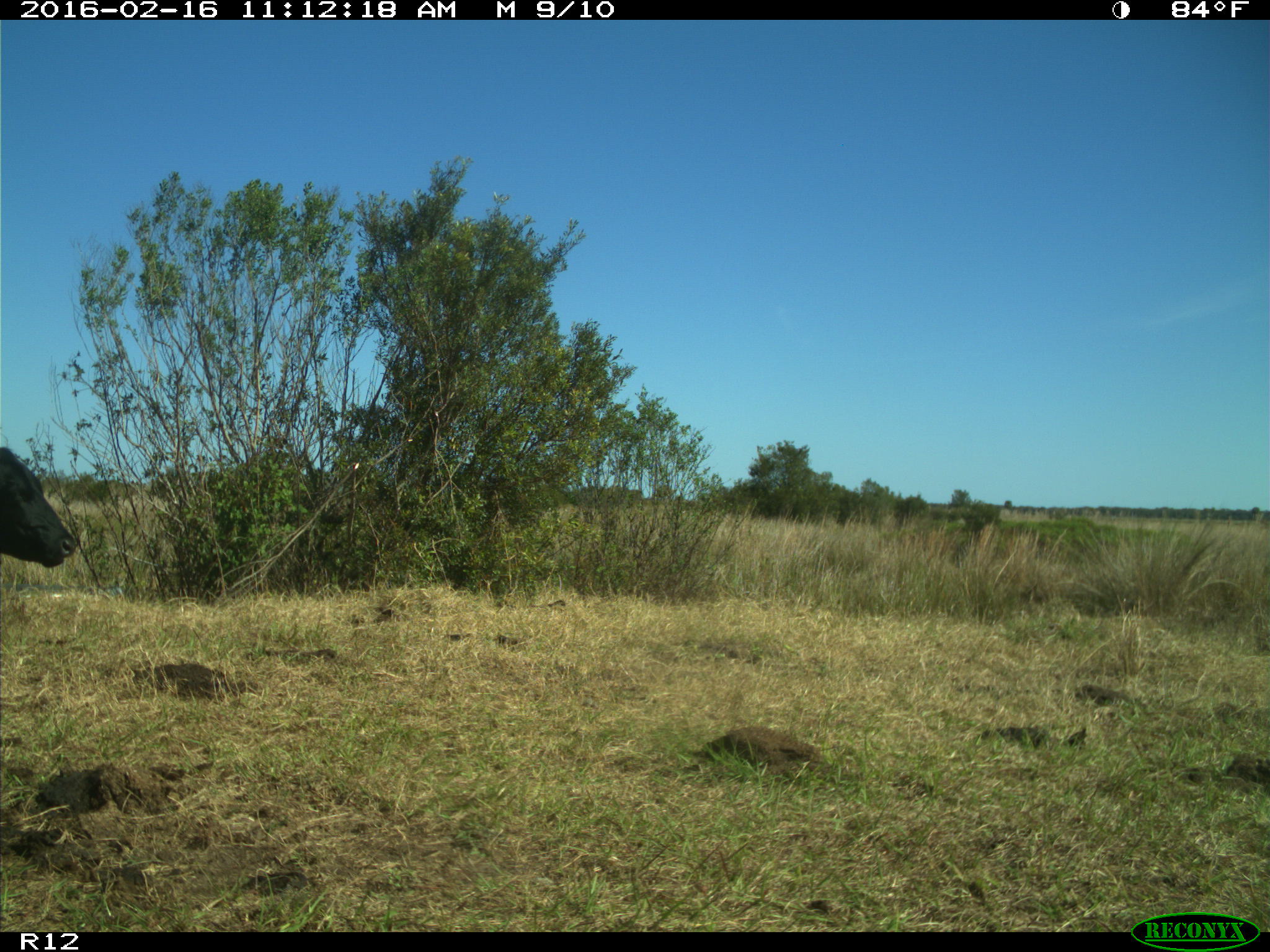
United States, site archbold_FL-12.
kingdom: Animalia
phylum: Chordata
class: Mammalia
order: Artiodactyla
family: Bovidae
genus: Bos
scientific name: Bos taurus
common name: domestic cow